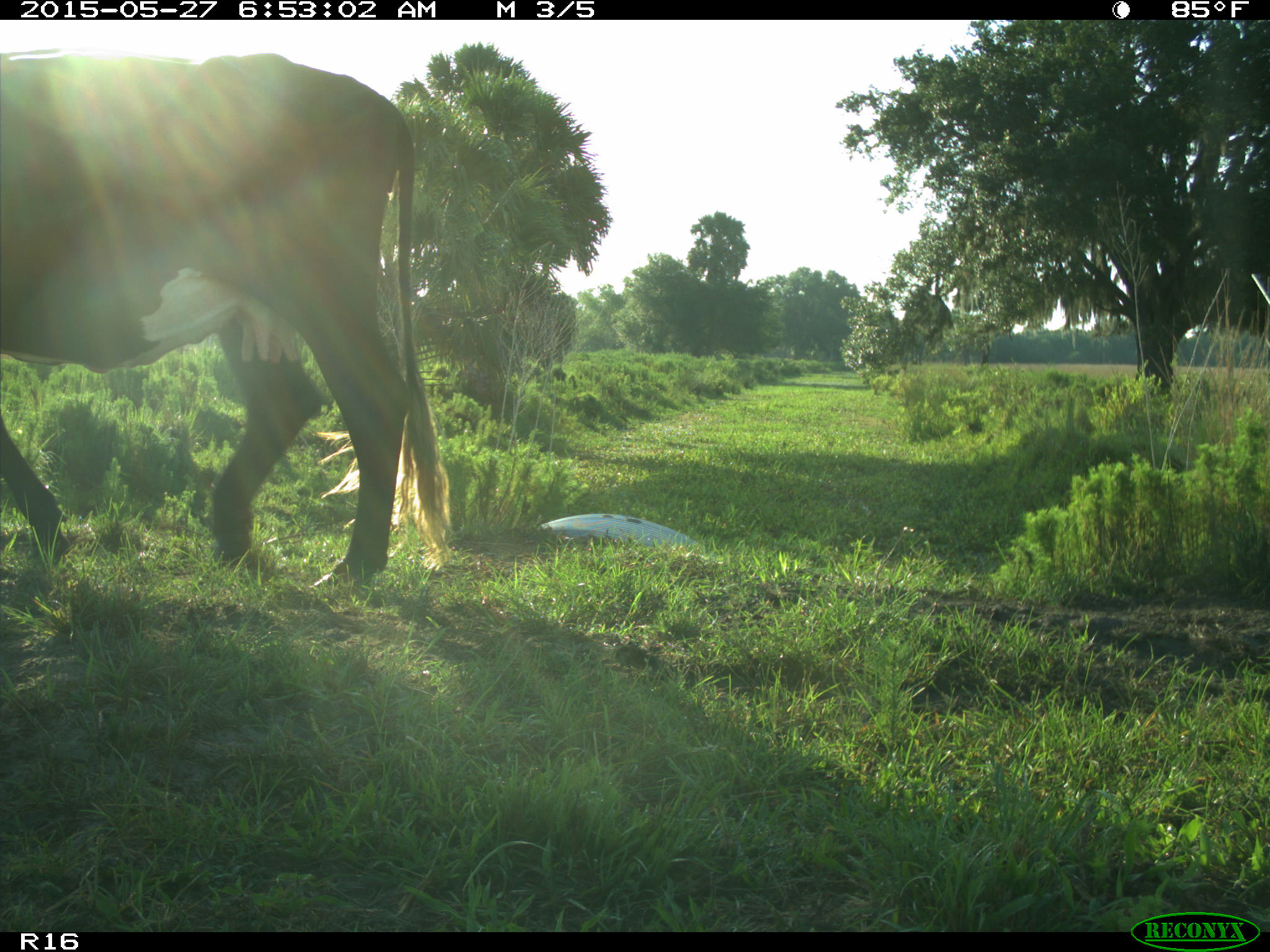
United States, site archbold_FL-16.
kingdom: Animalia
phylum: Chordata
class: Mammalia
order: Artiodactyla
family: Bovidae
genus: Bos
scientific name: Bos taurus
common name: domestic cow